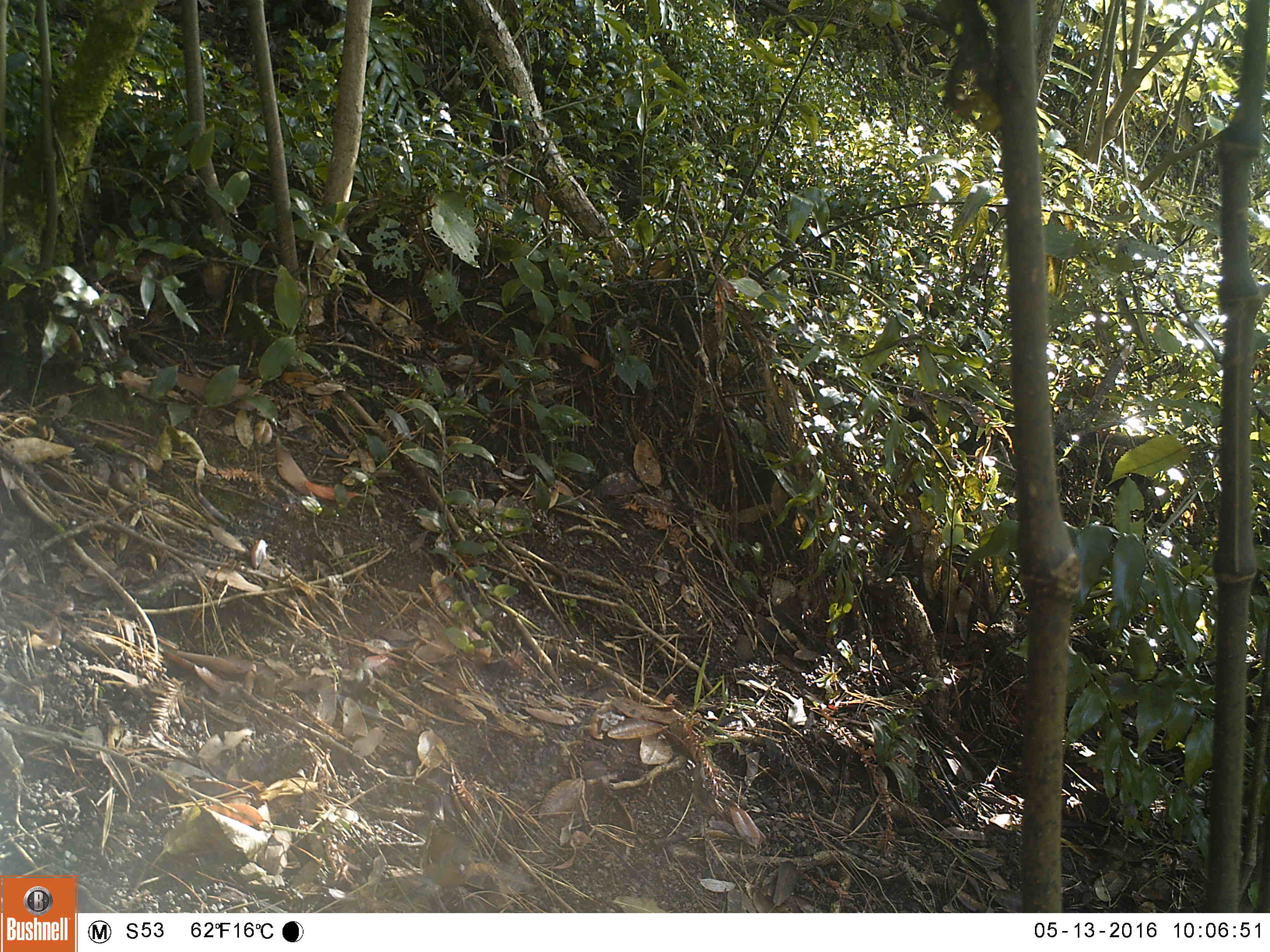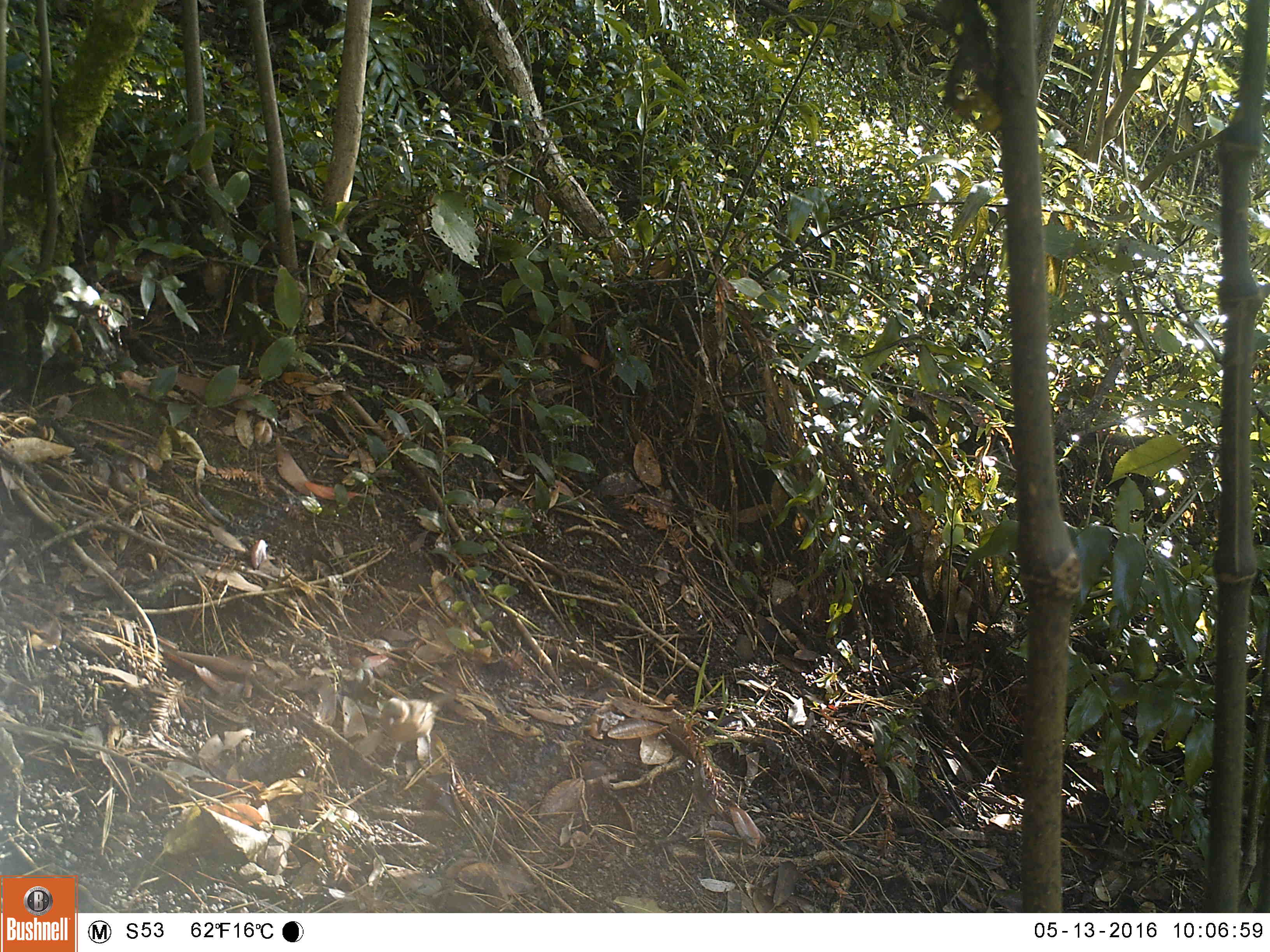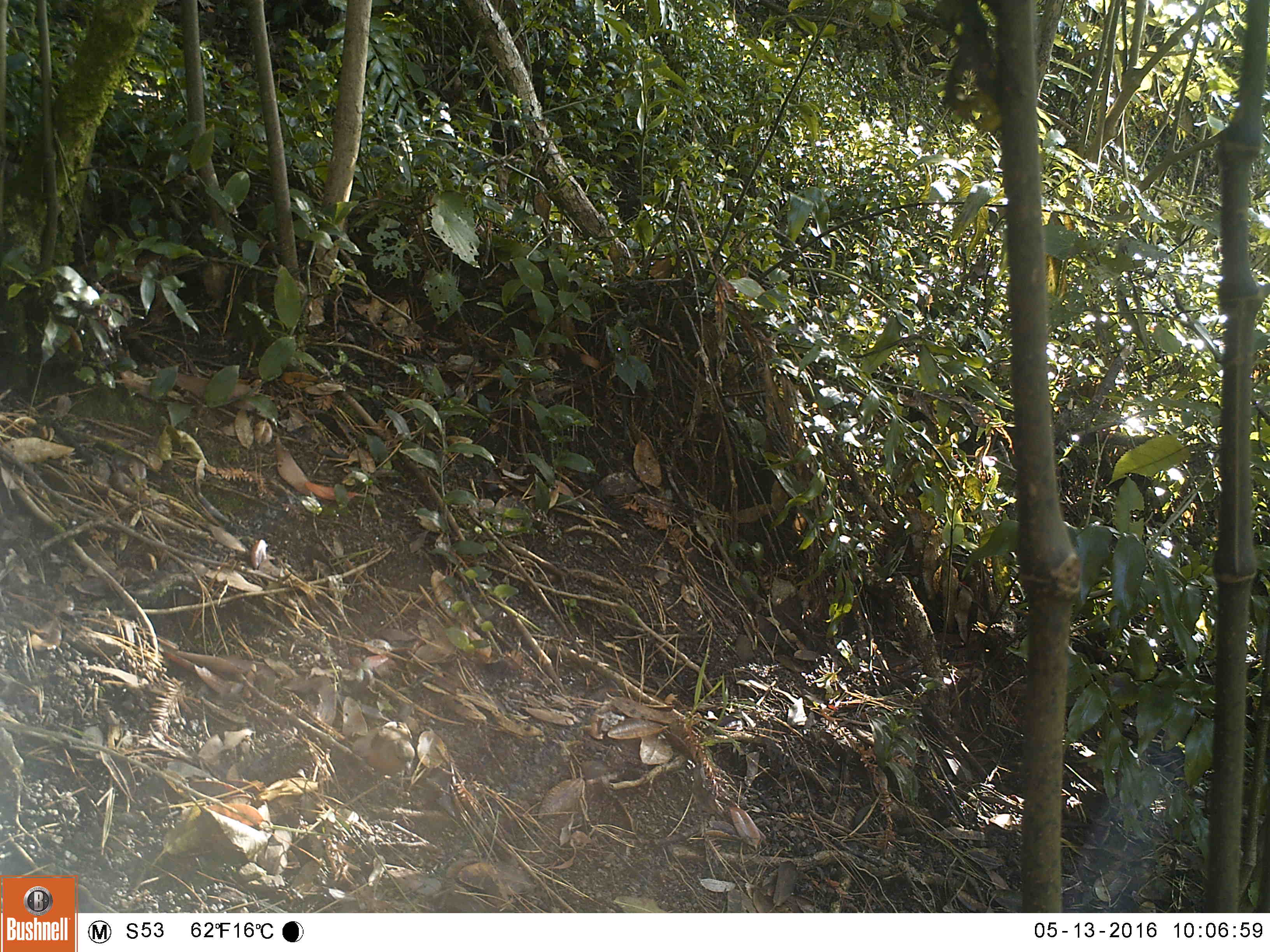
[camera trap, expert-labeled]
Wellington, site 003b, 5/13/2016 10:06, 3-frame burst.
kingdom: Animalia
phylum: Chordata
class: Aves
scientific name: Aves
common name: bird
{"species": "bird (Aves)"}